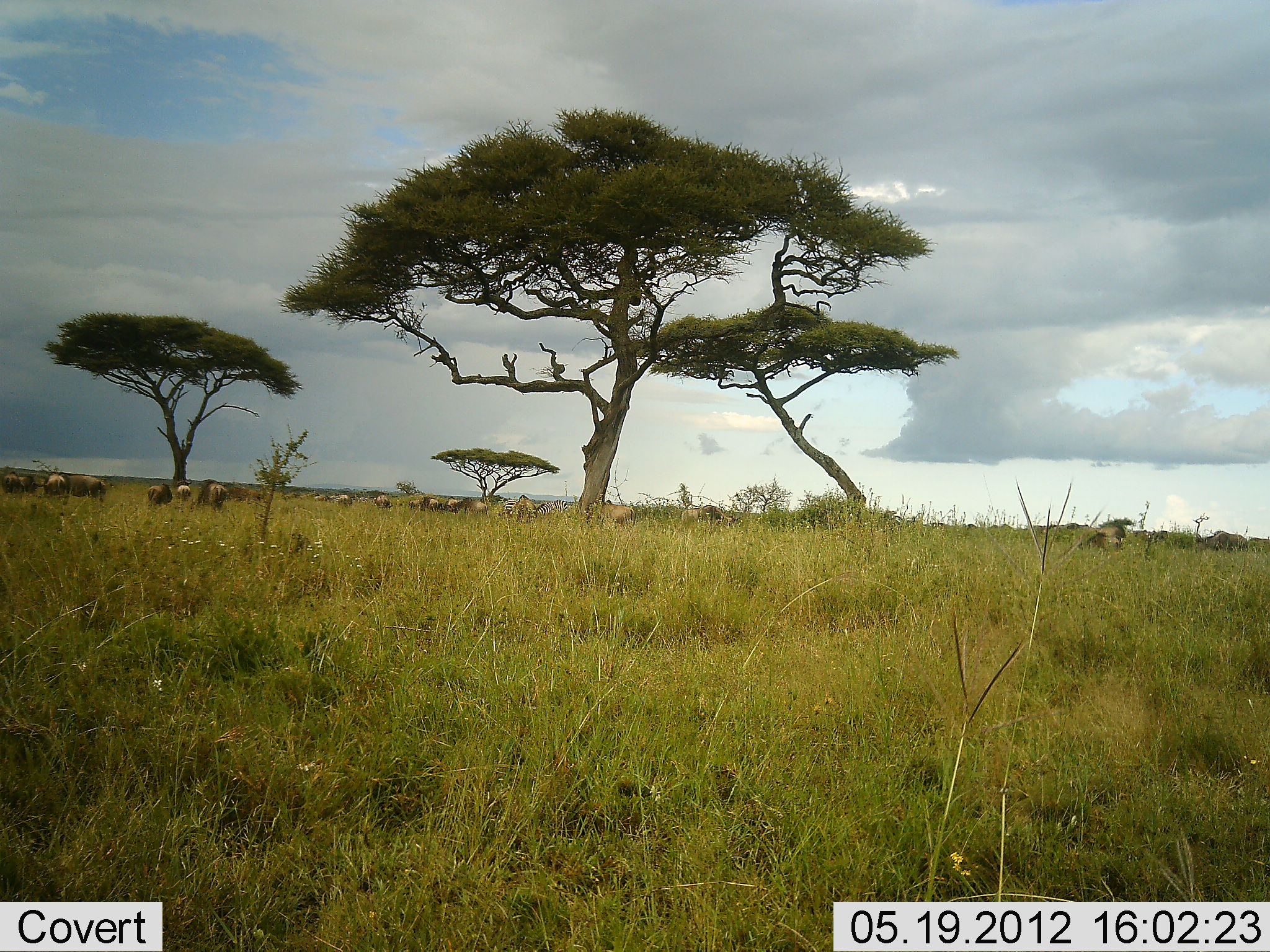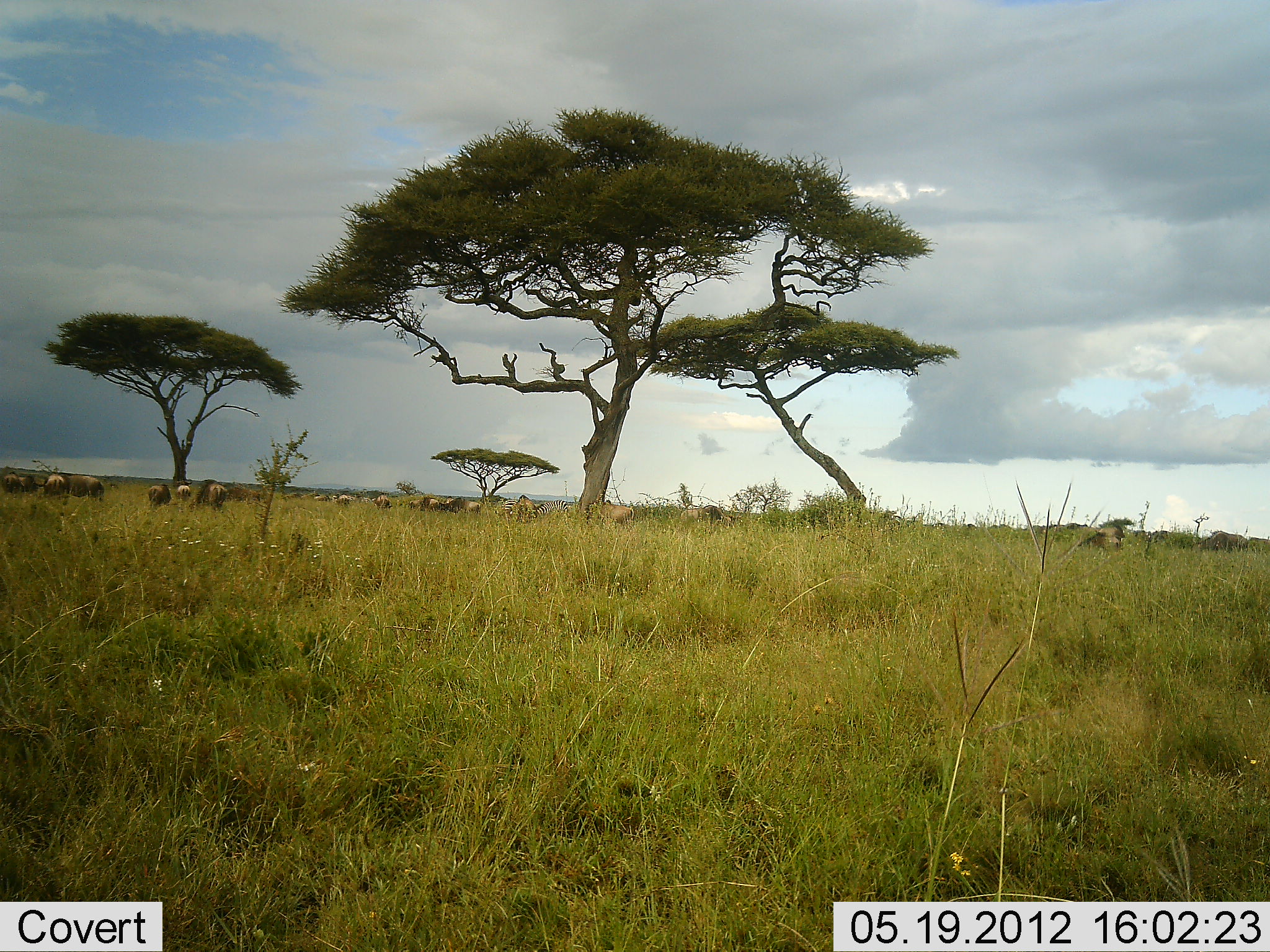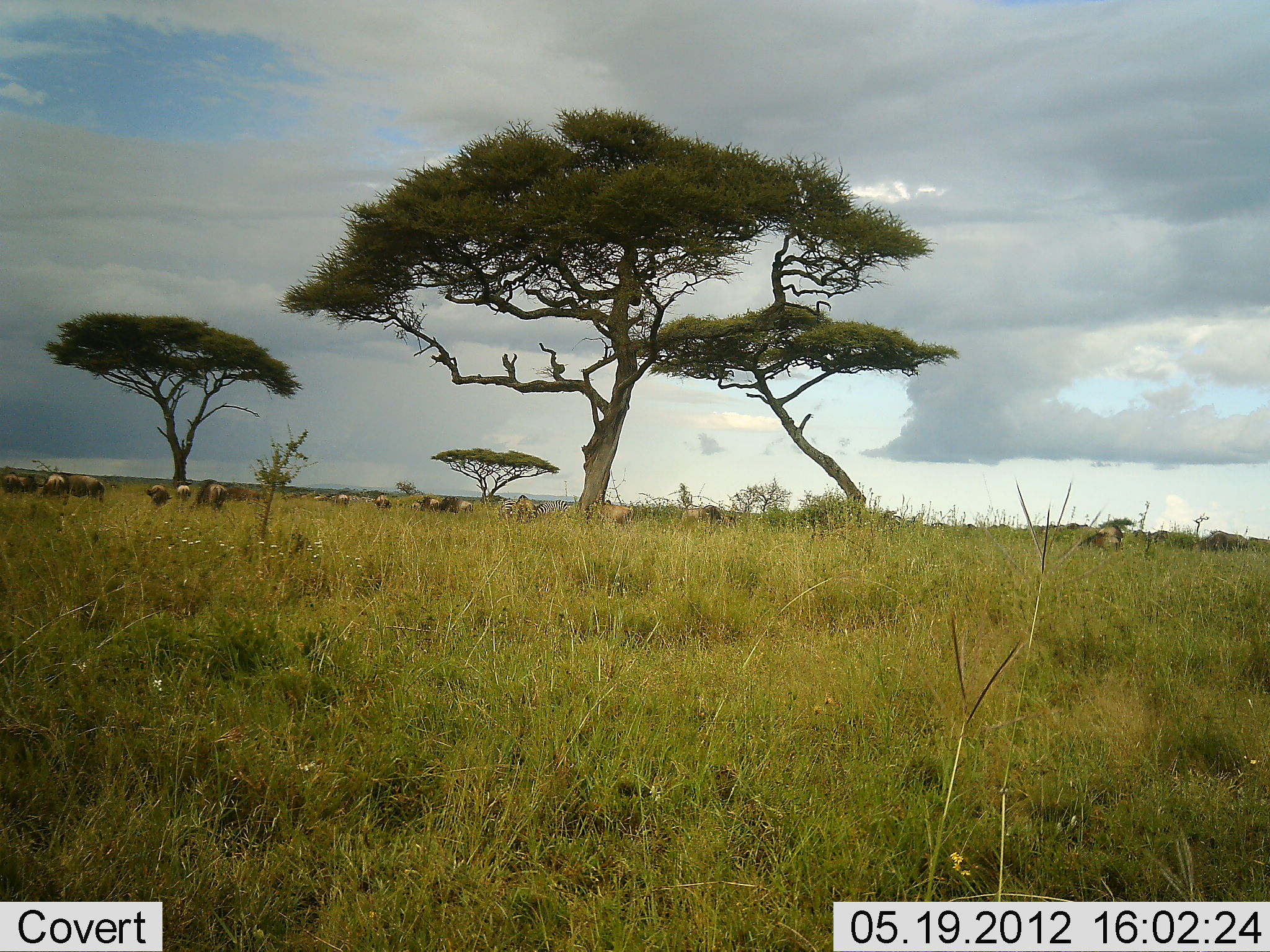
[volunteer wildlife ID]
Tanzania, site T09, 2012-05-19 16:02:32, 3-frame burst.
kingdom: Animalia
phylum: Chordata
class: Mammalia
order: Artiodactyla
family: Bovidae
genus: Connochaetes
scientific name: Connochaetes taurinus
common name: blue wildebeest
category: wildebeest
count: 11-50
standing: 50%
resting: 20%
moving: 50%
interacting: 0%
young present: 0%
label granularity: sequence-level